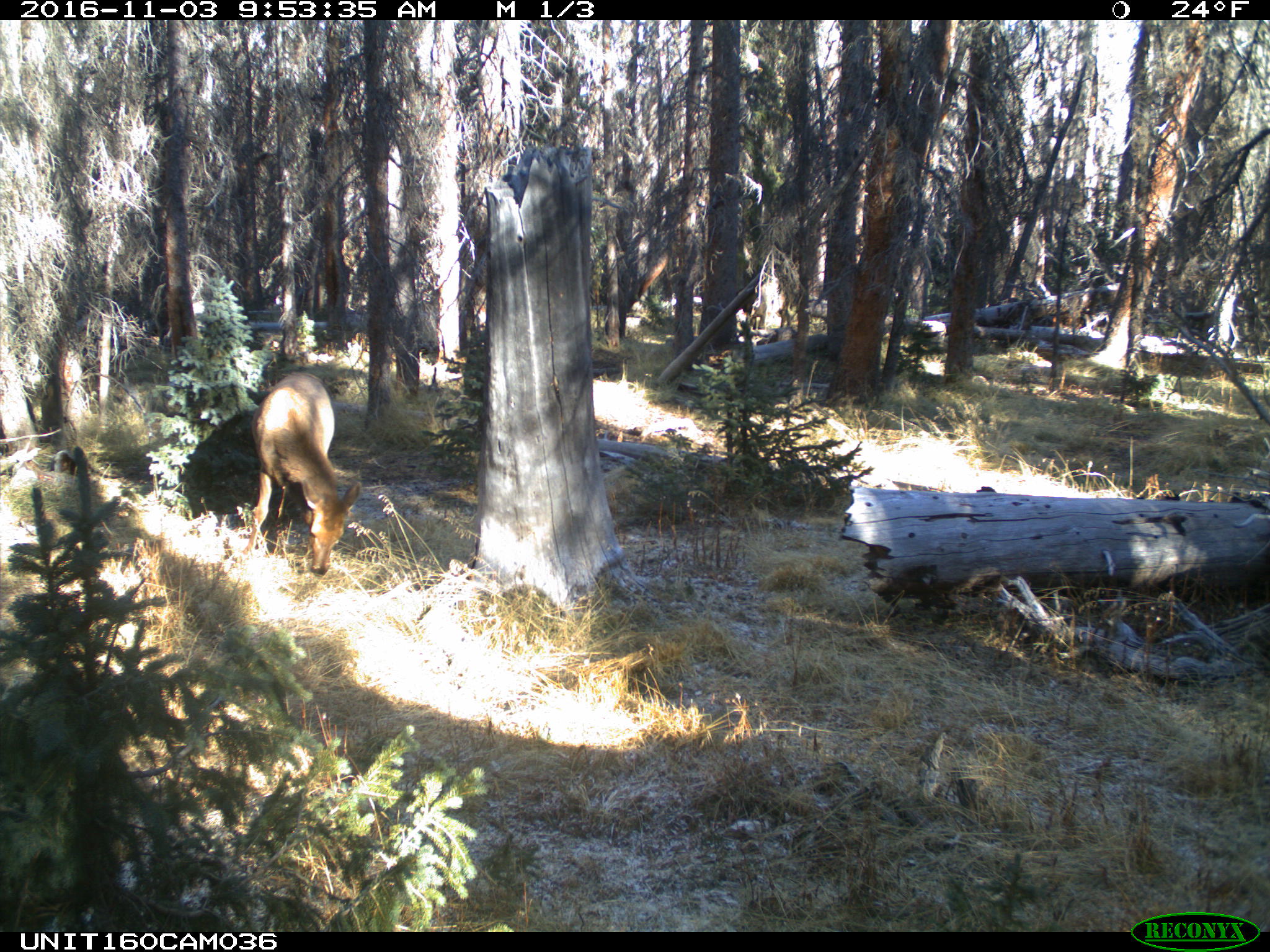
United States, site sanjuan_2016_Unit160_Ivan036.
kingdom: Animalia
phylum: Chordata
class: Mammalia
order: Artiodactyla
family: Cervidae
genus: Cervus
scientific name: Cervus elaphus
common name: red deer